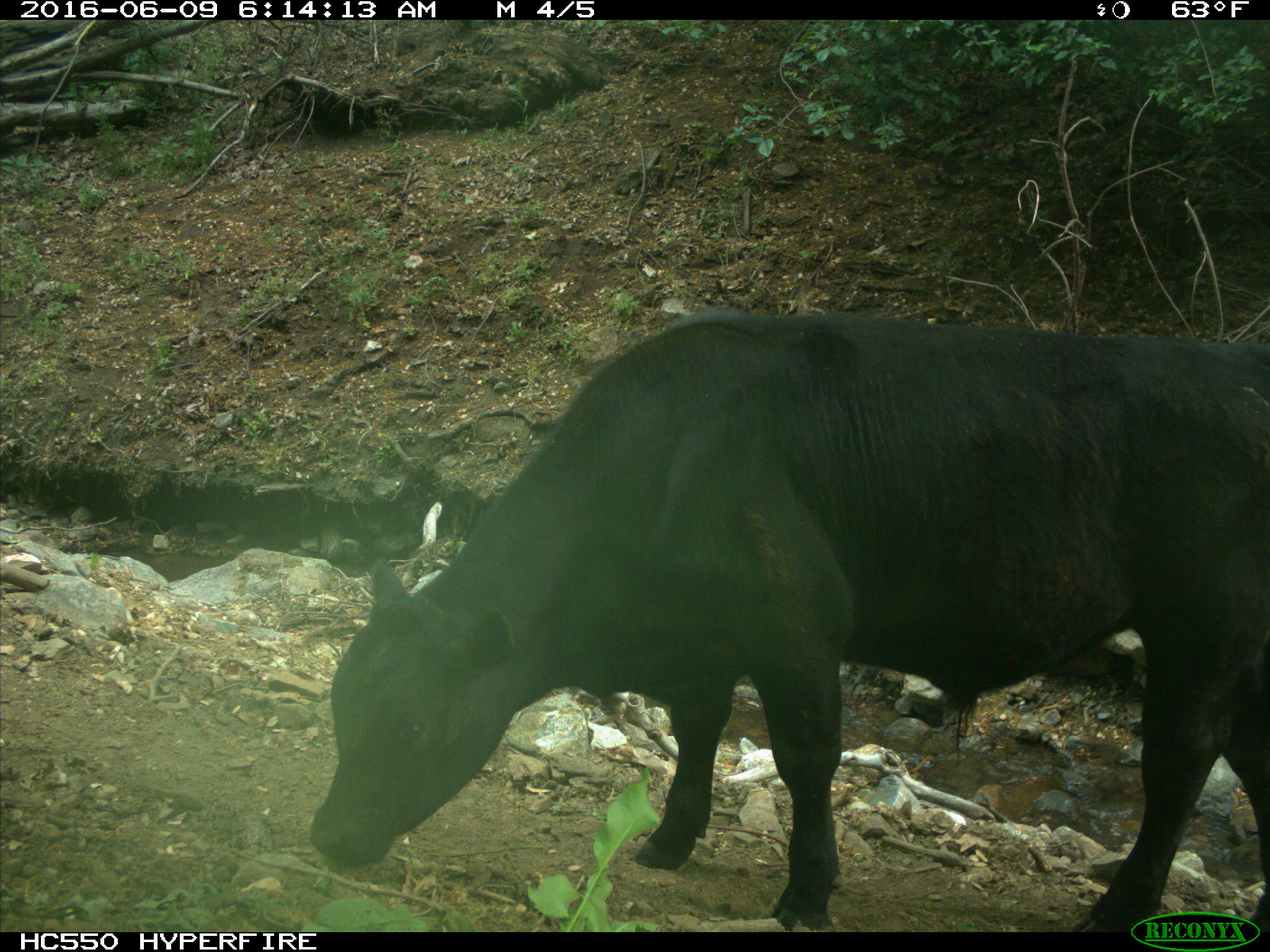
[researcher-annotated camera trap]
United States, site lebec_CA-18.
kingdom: Animalia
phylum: Chordata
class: Mammalia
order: Artiodactyla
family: Bovidae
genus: Bos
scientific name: Bos taurus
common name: domestic cow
Bos taurus (domestic cow).